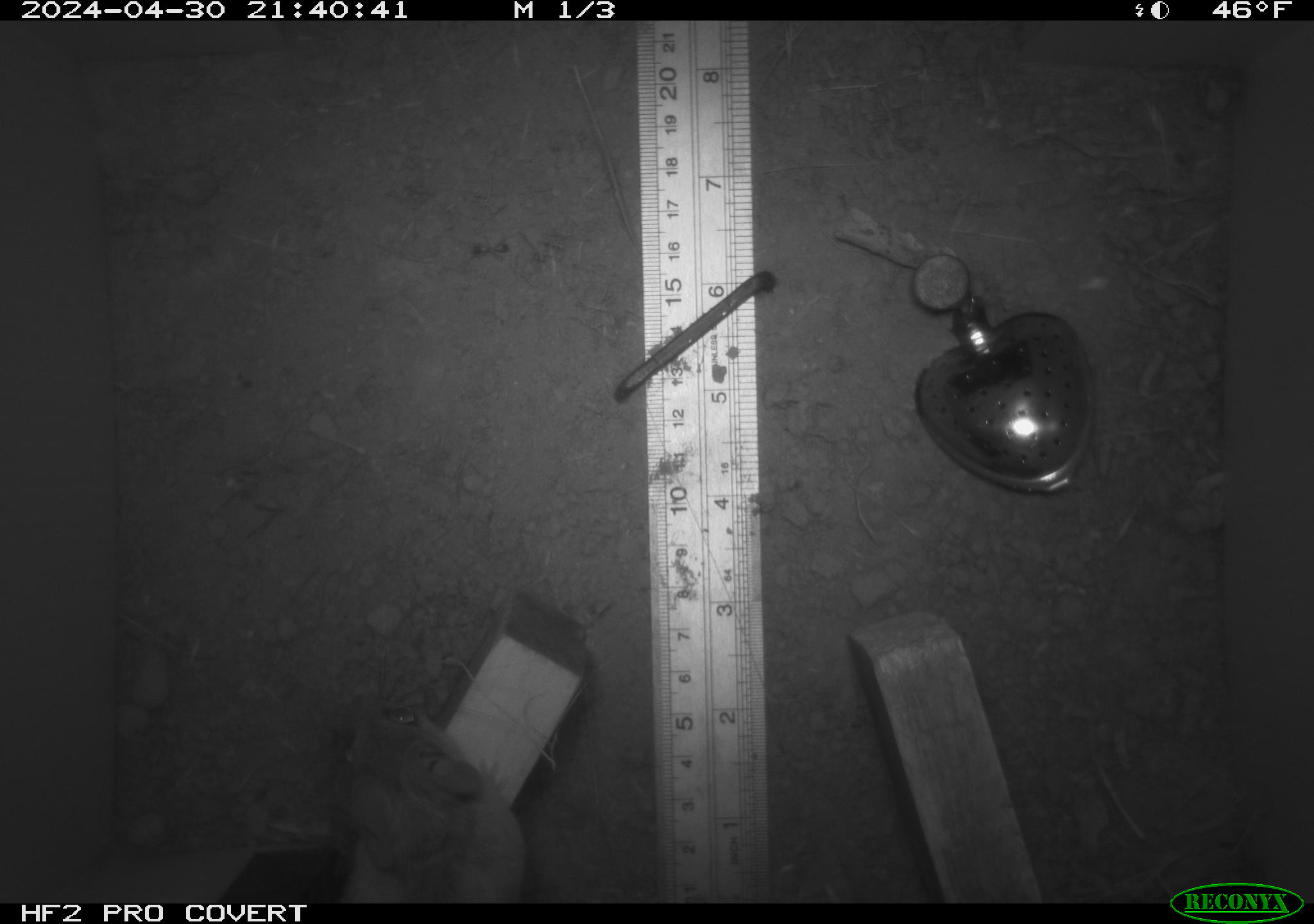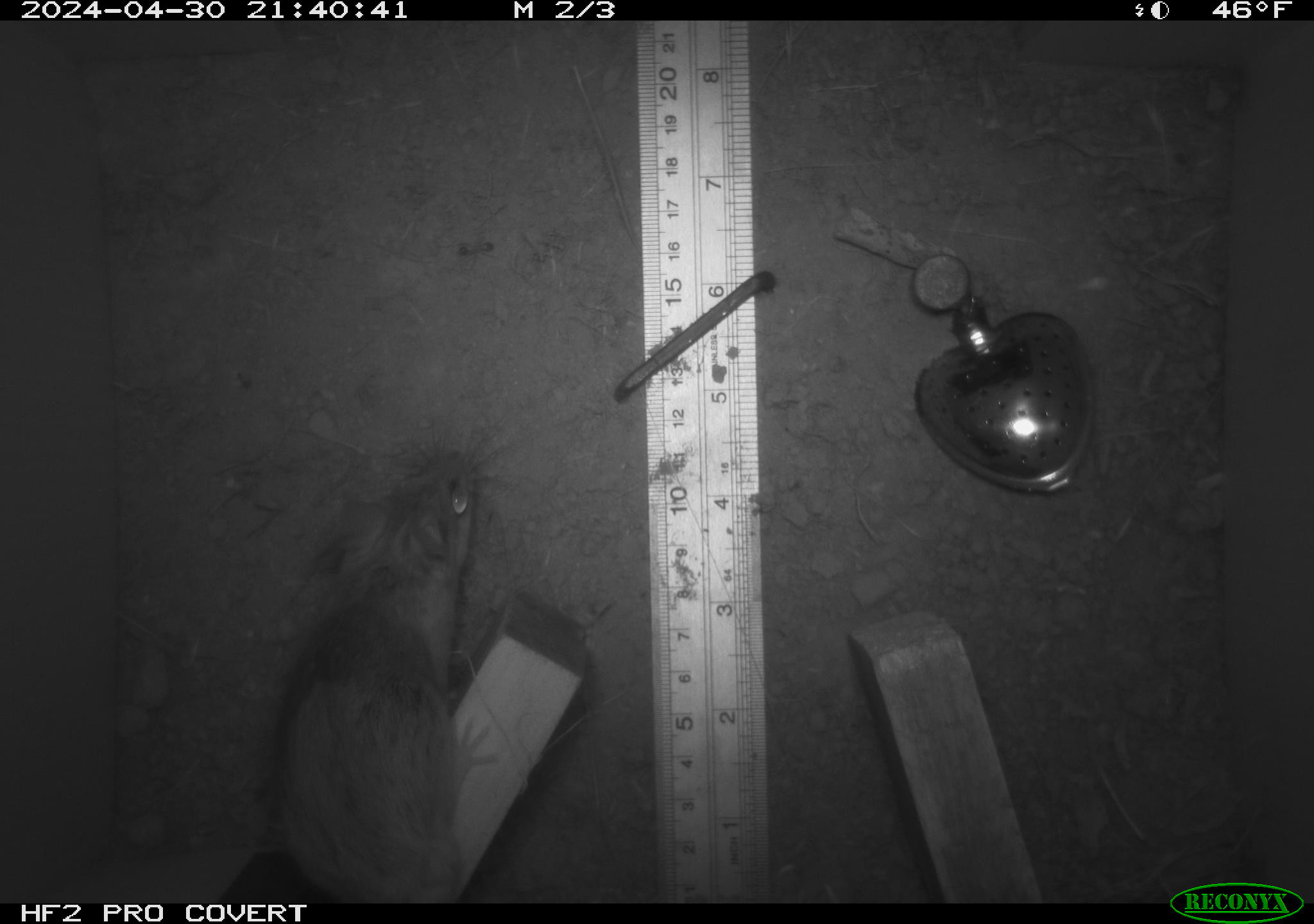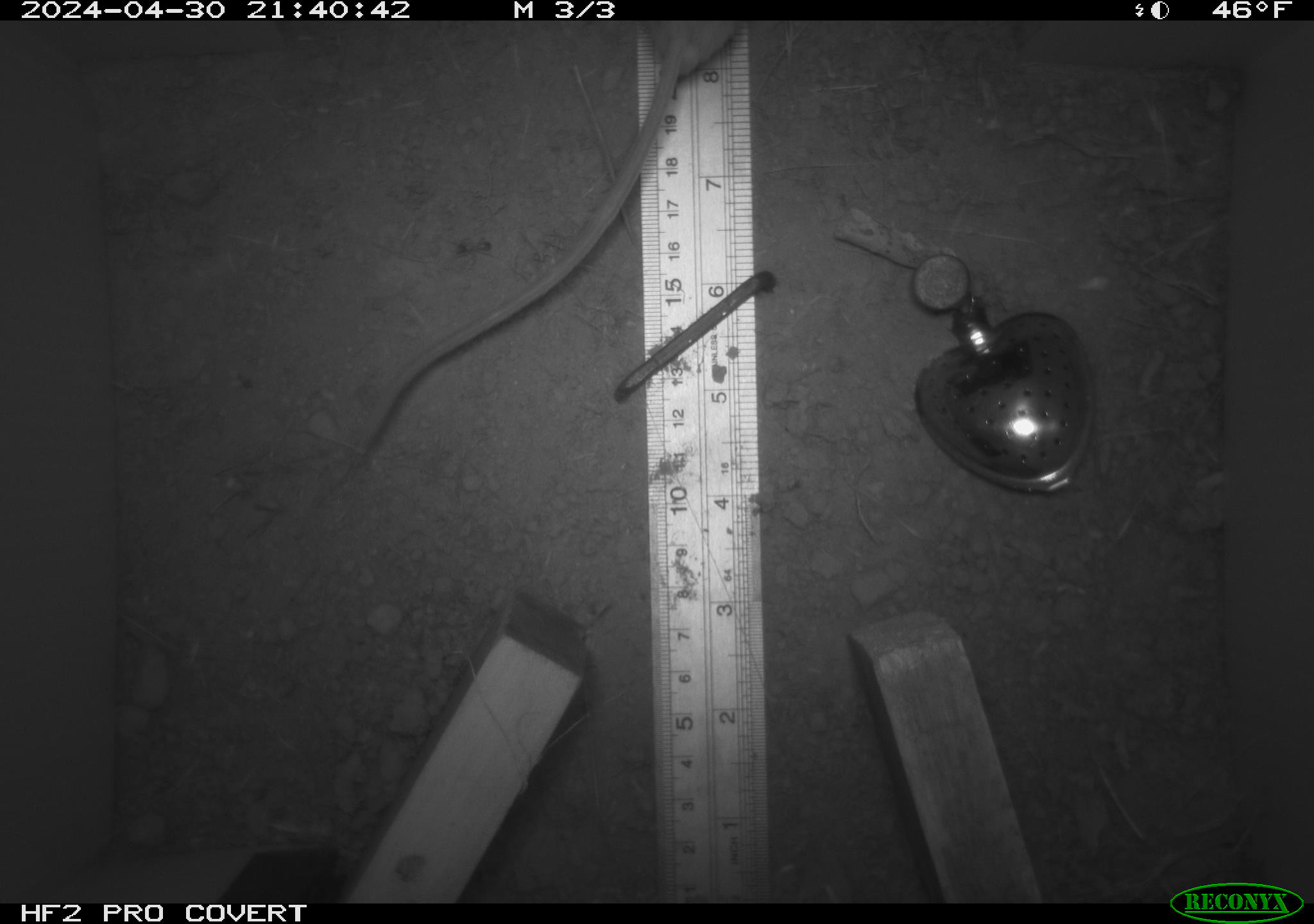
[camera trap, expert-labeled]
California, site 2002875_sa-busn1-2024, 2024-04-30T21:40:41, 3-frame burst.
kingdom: Animalia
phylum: Chordata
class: Mammalia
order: Rodentia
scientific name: Rodentia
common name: rodent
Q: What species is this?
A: Rodent (Rodentia).